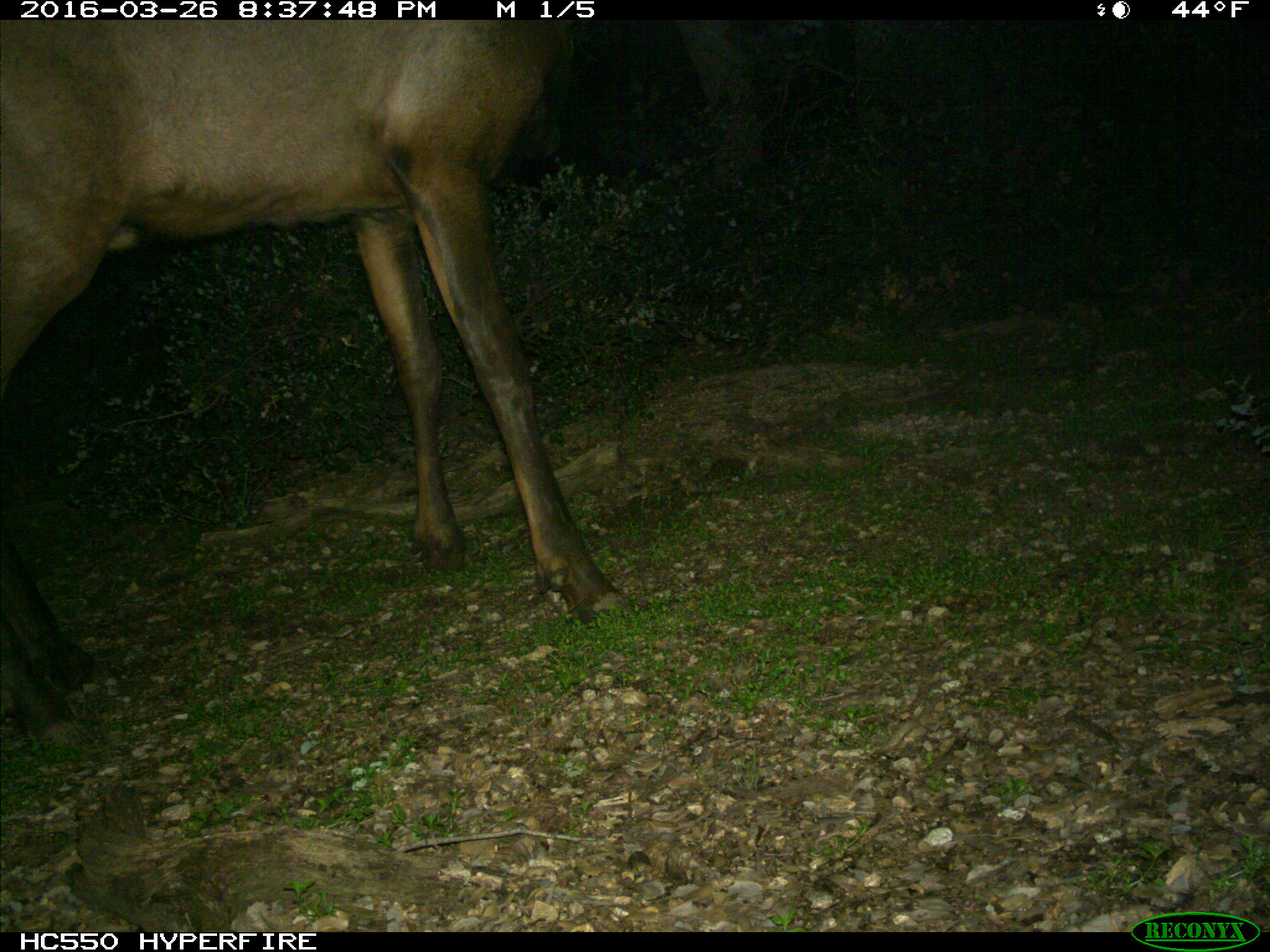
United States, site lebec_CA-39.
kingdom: Animalia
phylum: Chordata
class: Mammalia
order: Artiodactyla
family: Cervidae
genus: Cervus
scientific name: Cervus canadensis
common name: elk